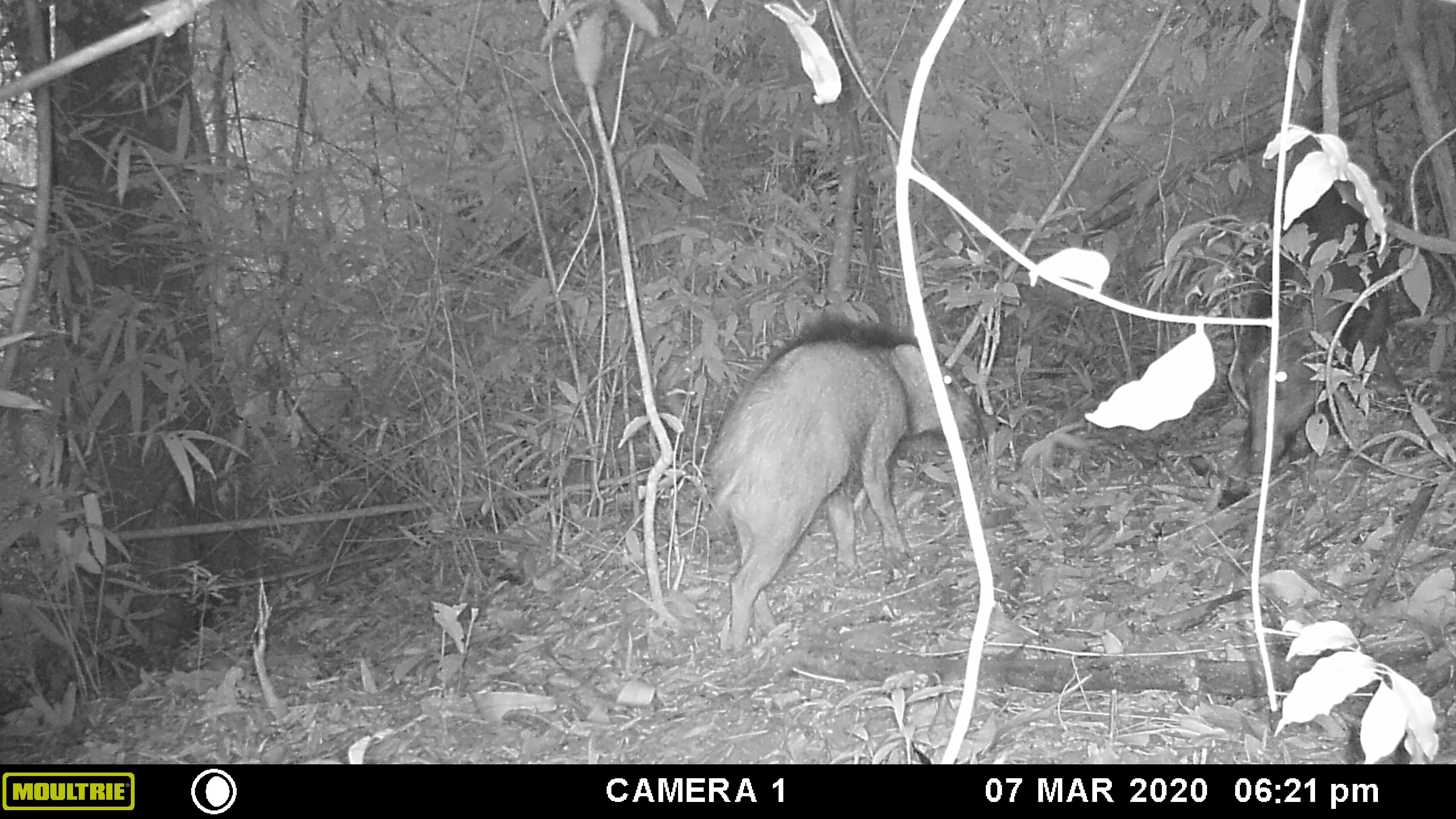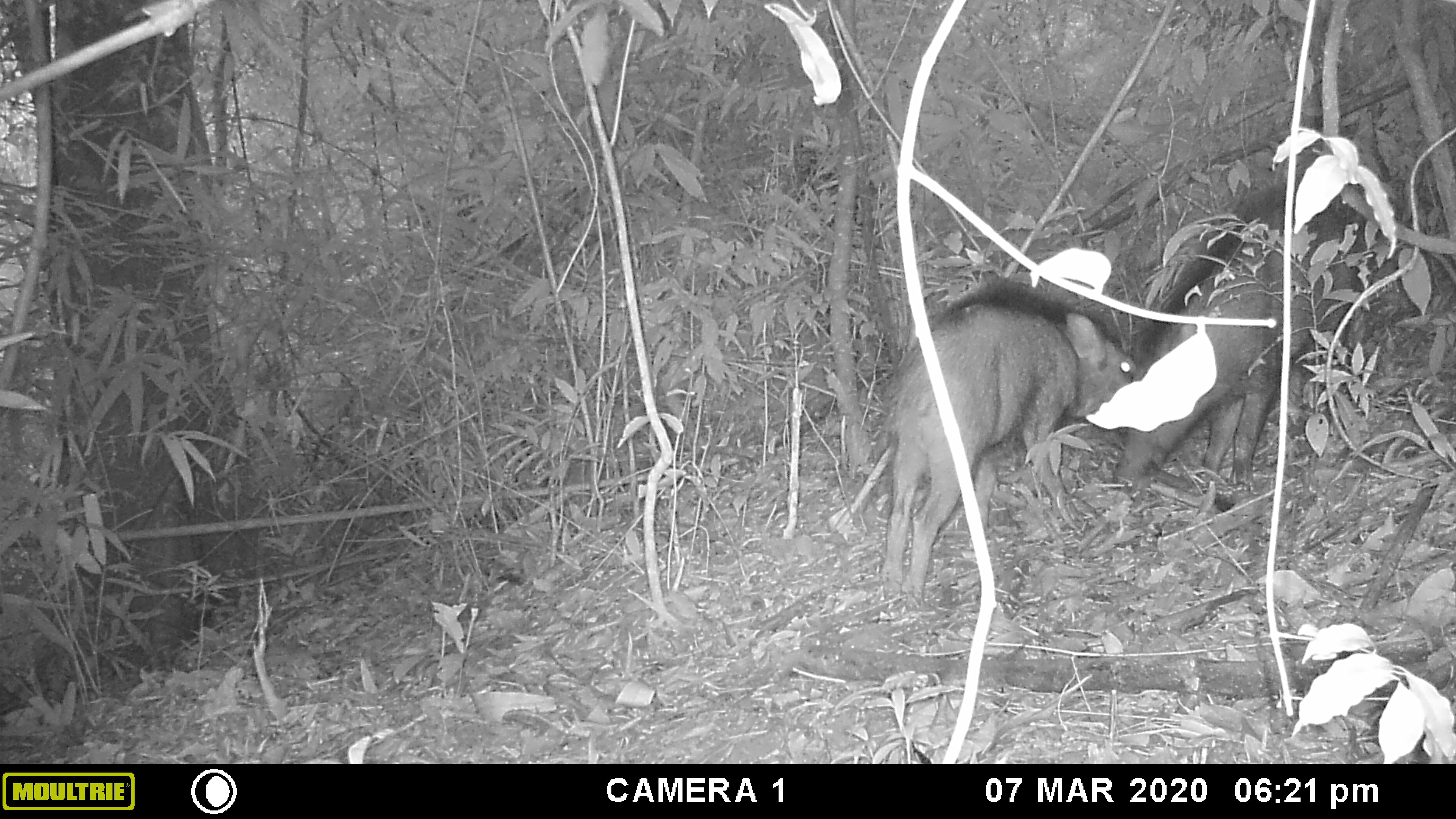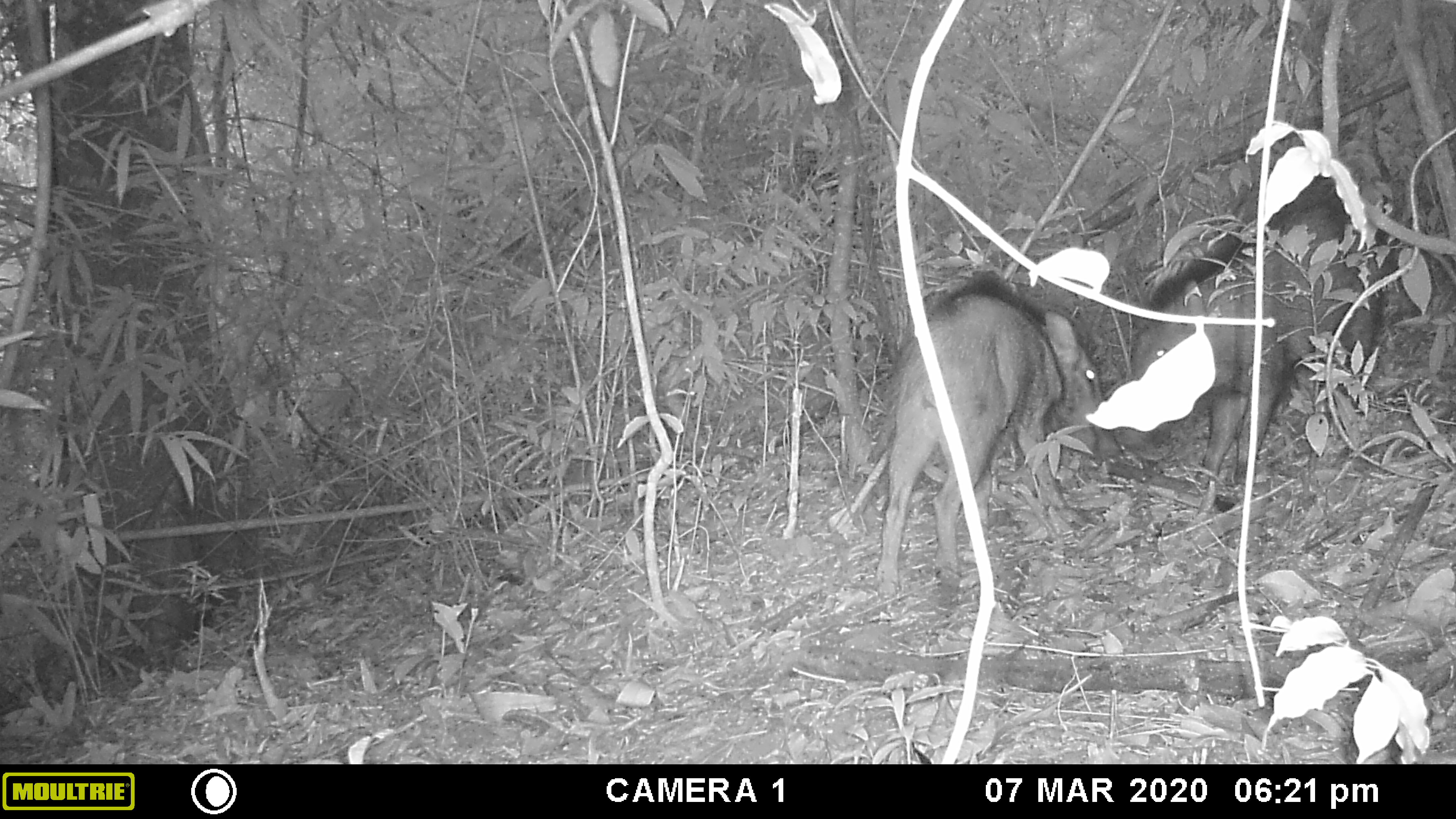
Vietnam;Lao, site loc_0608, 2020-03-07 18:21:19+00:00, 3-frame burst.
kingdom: Animalia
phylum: Chordata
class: Mammalia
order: Artiodactyla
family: Suidae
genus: Sus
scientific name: Sus scrofa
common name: eurasian wild pig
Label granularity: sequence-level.